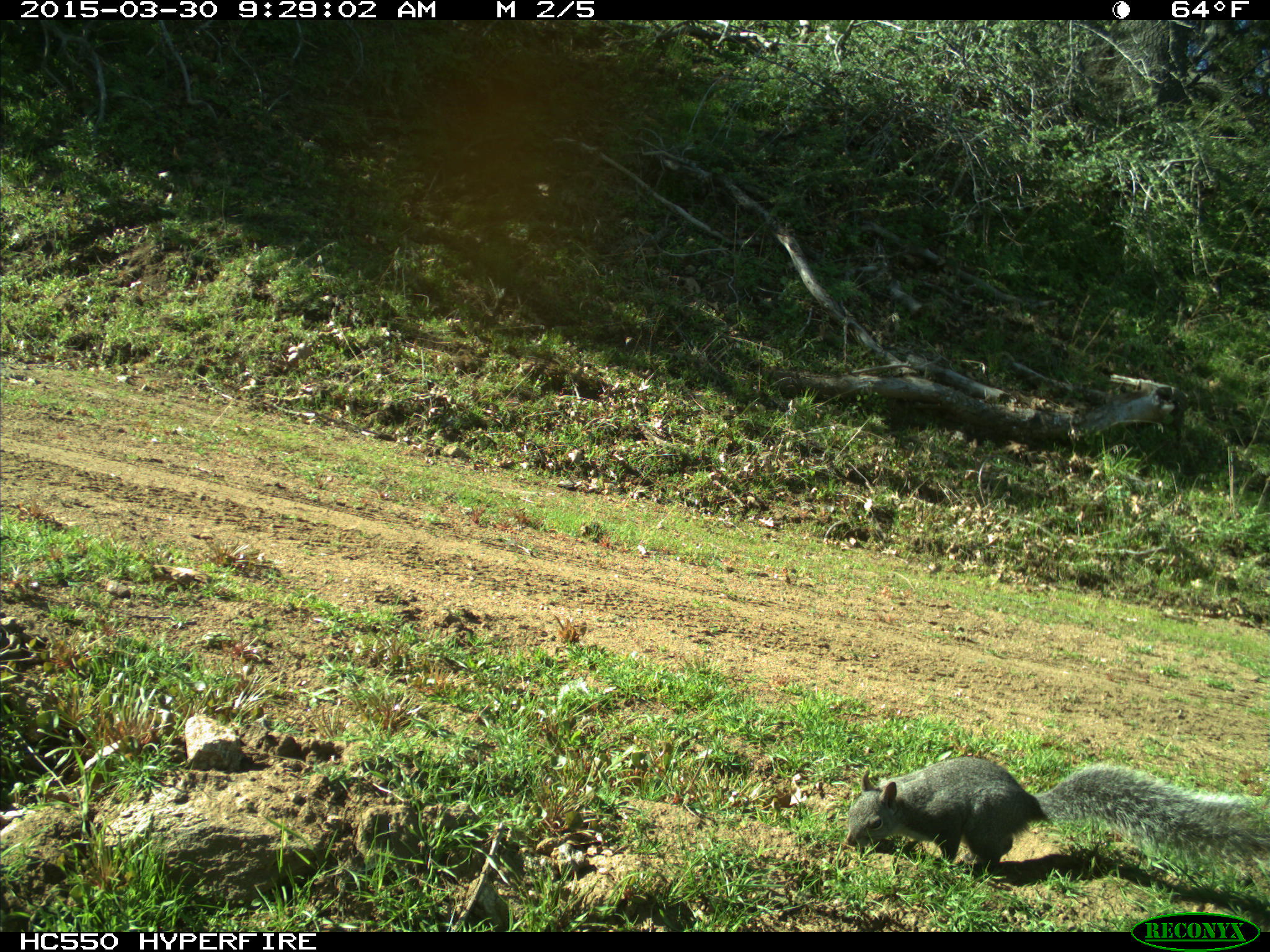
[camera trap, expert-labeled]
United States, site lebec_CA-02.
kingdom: Animalia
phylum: Chordata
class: Mammalia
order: Rodentia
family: Sciuridae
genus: Sciurus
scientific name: Sciurus carolinensis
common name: eastern gray squirrel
Sciurus carolinensis (eastern gray squirrel).